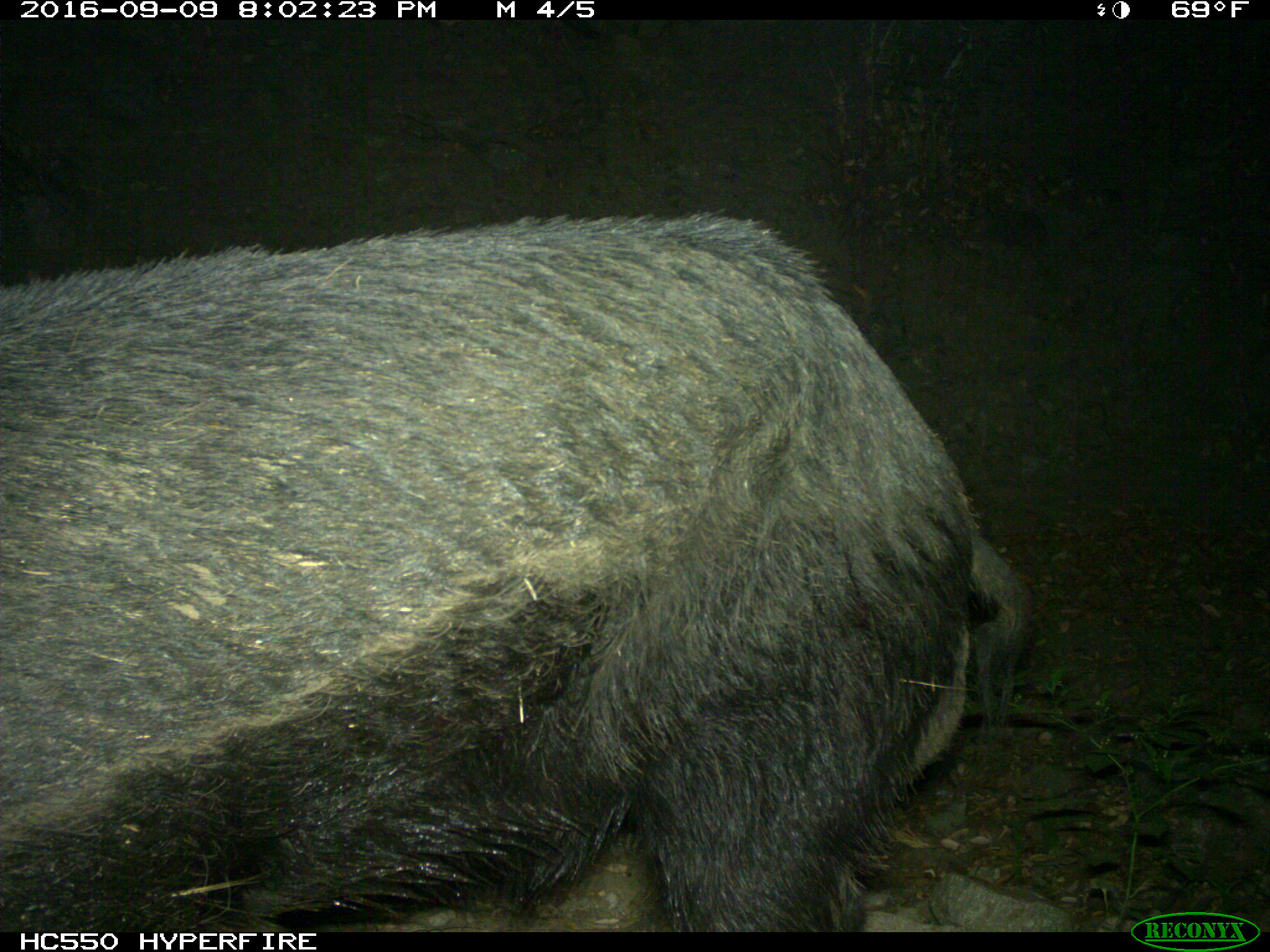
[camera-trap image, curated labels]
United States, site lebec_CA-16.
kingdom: Animalia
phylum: Chordata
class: Mammalia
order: Artiodactyla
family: Suidae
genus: Sus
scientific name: Sus scrofa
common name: wild boar